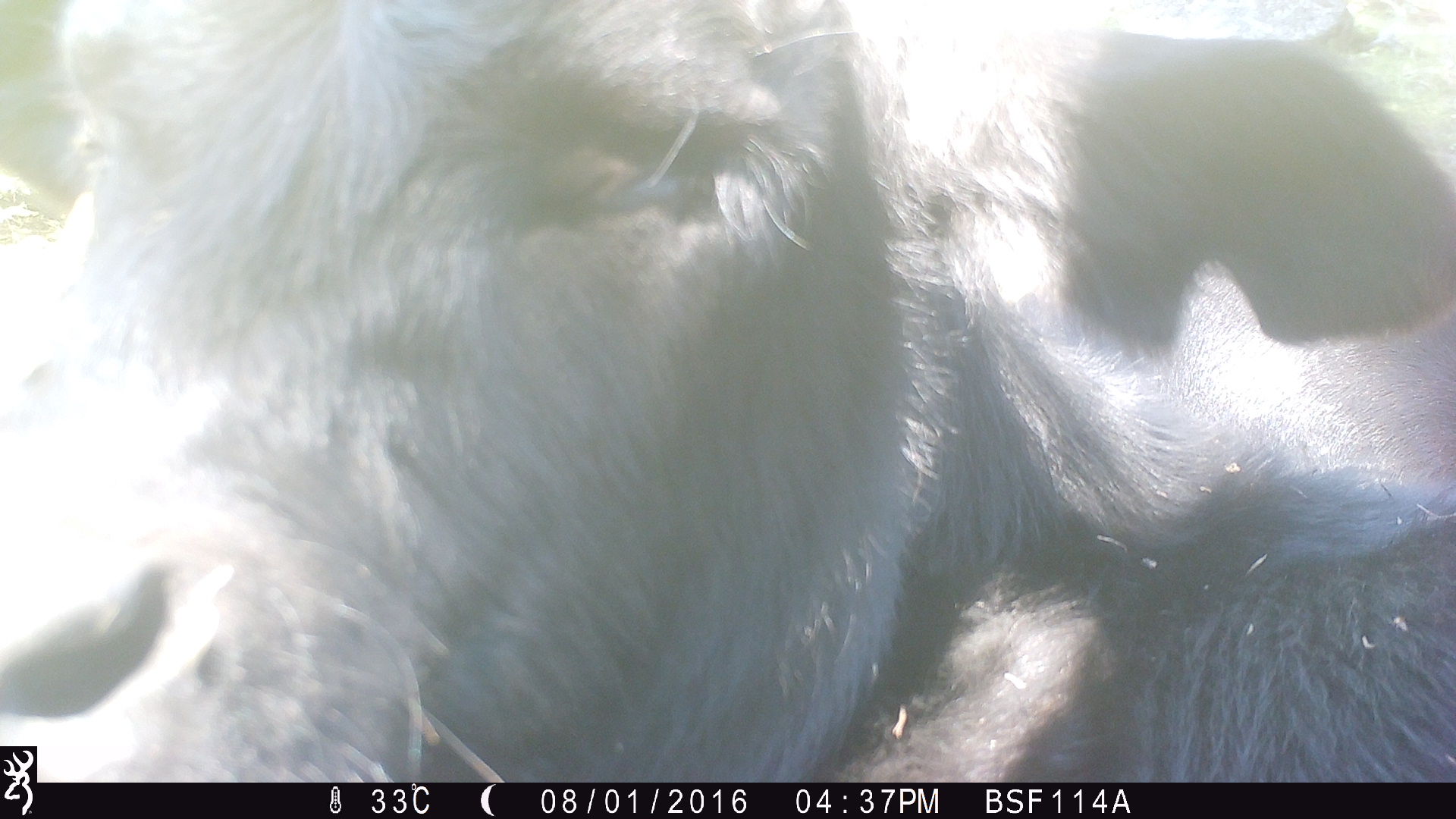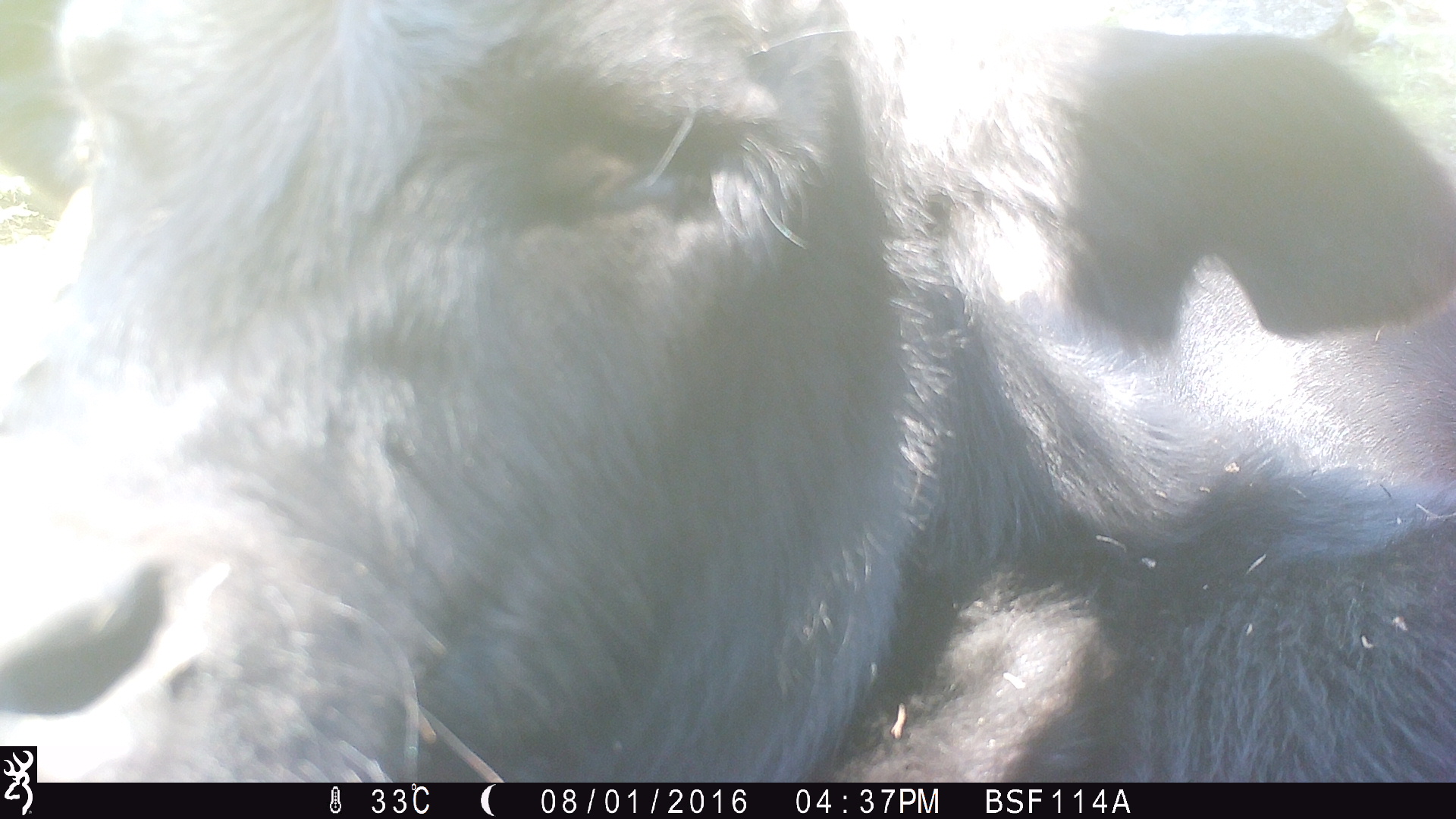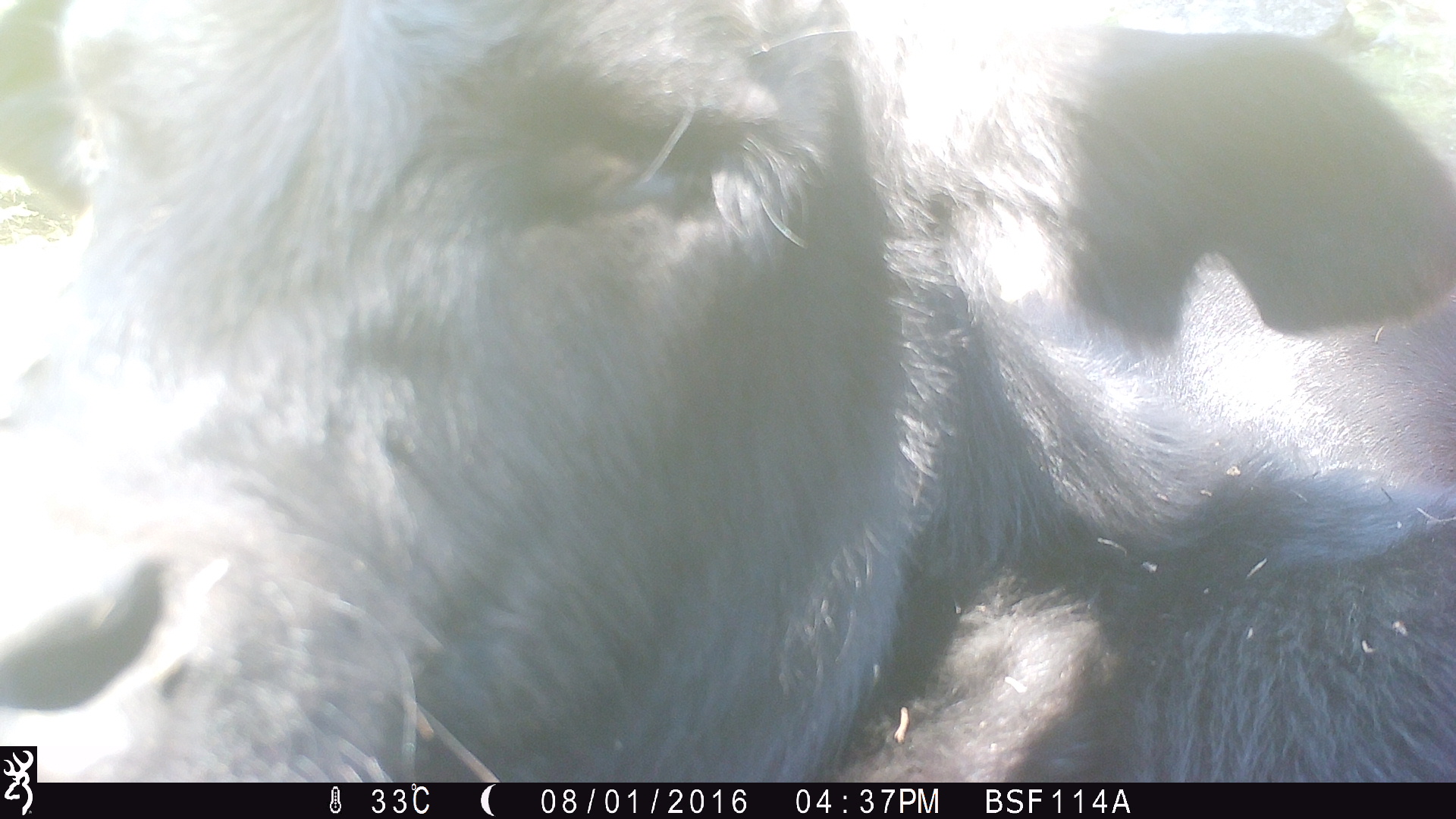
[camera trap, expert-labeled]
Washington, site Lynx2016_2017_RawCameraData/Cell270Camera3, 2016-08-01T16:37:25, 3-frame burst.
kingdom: Animalia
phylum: Chordata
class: Mammalia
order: Artiodactyla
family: Bovidae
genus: Bos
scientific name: Bos taurus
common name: domestic cattle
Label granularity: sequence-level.